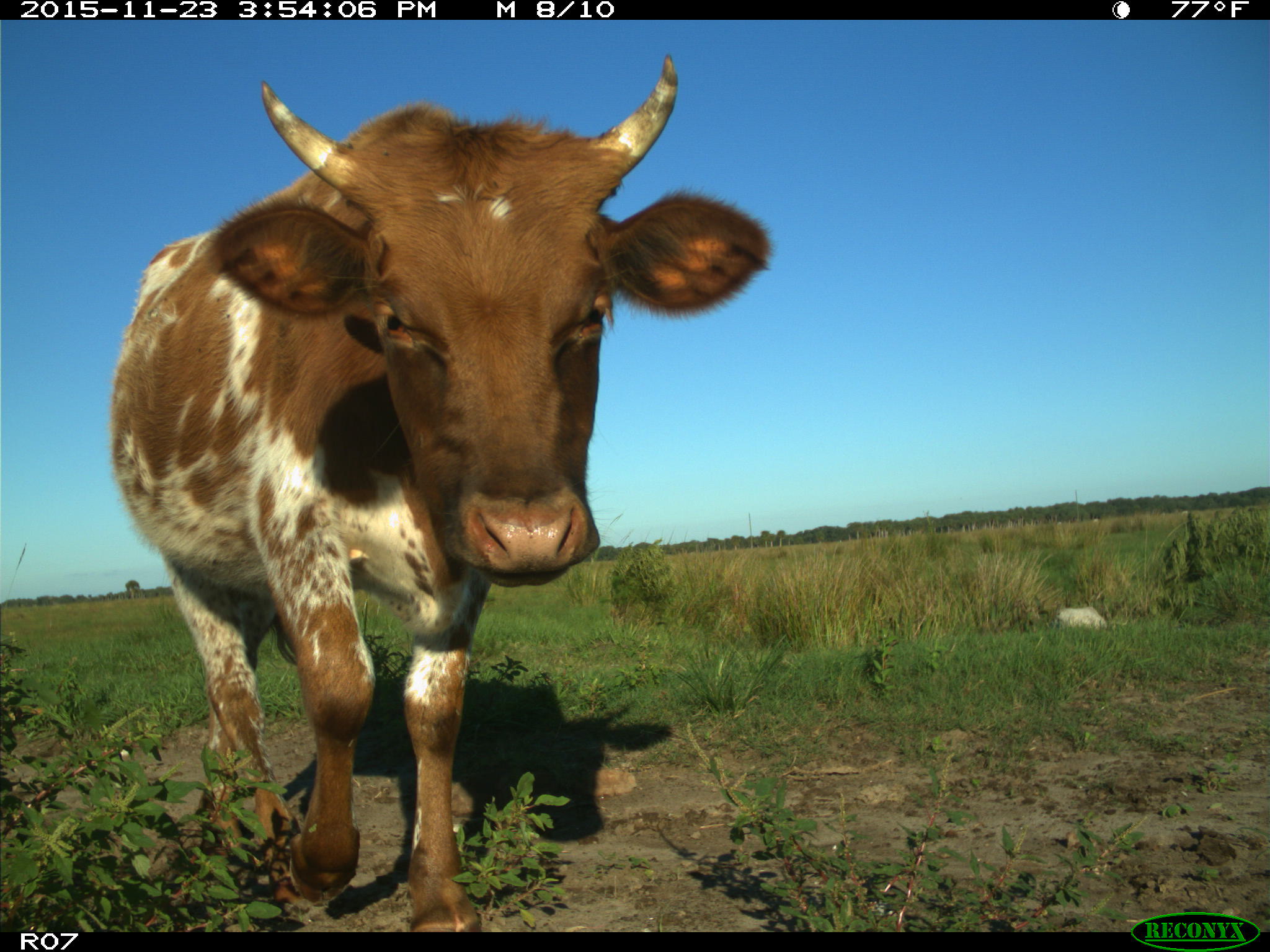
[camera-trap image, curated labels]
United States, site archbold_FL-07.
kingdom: Animalia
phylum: Chordata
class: Mammalia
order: Artiodactyla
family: Bovidae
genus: Bos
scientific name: Bos taurus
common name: domestic cow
Bos taurus (domestic cow).